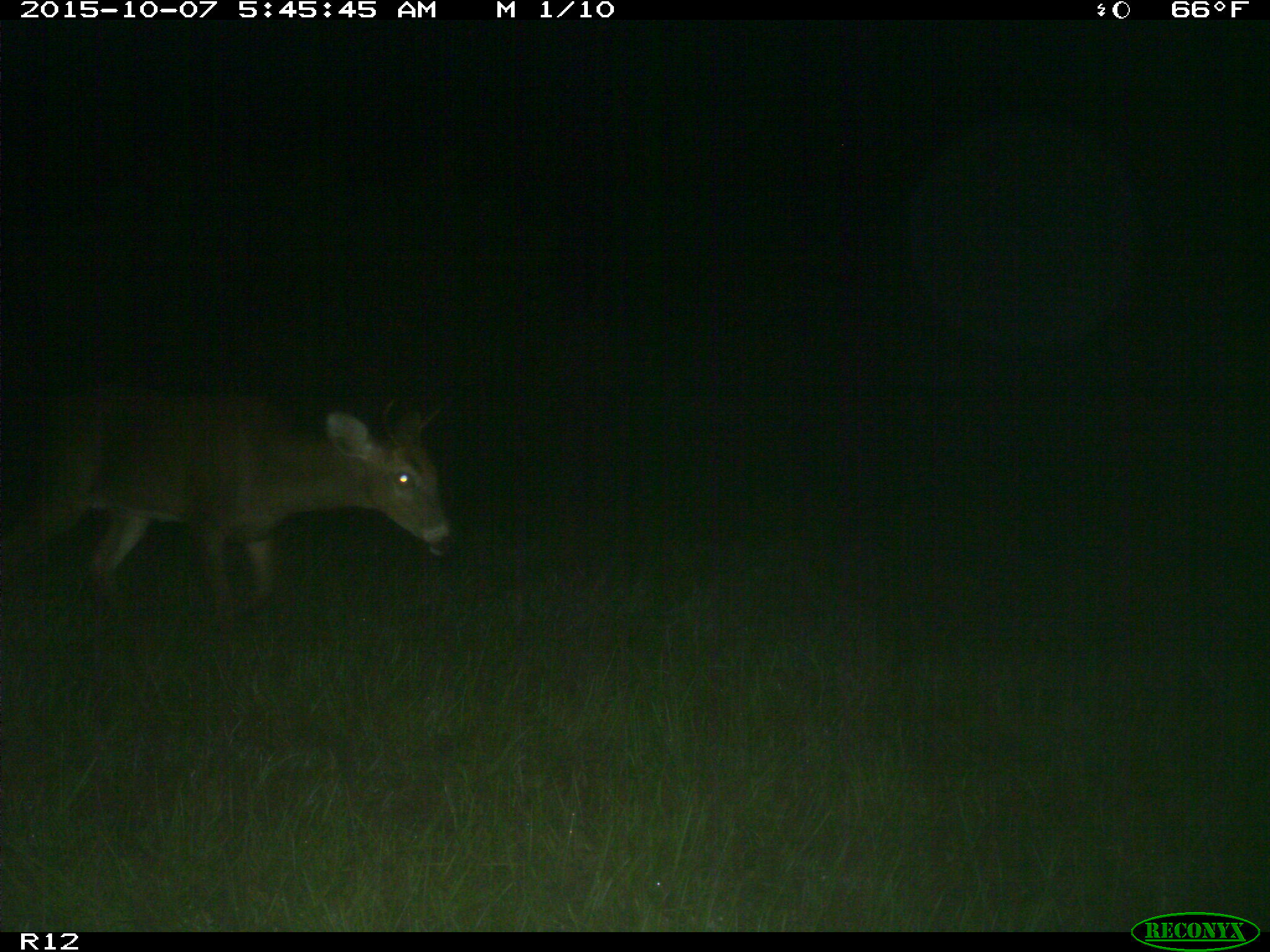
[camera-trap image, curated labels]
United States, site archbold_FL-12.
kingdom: Animalia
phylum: Chordata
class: Mammalia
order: Artiodactyla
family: Cervidae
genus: Odocoileus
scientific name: Odocoileus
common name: deer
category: unidentified deer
Unidentified deer (deer) (Odocoileus).